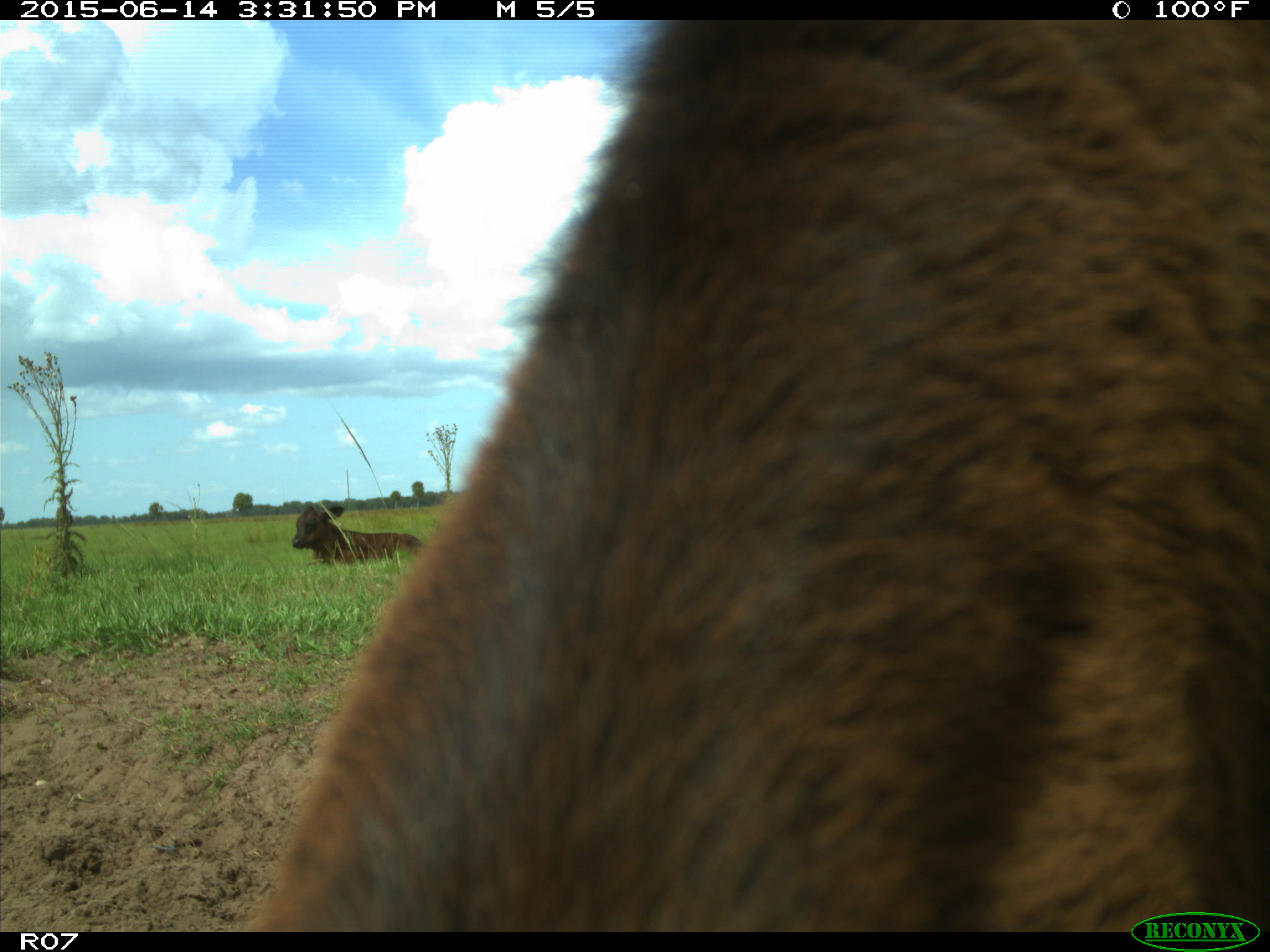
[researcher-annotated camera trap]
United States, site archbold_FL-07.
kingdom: Animalia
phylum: Chordata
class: Mammalia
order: Artiodactyla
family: Bovidae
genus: Bos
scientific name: Bos taurus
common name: domestic cow